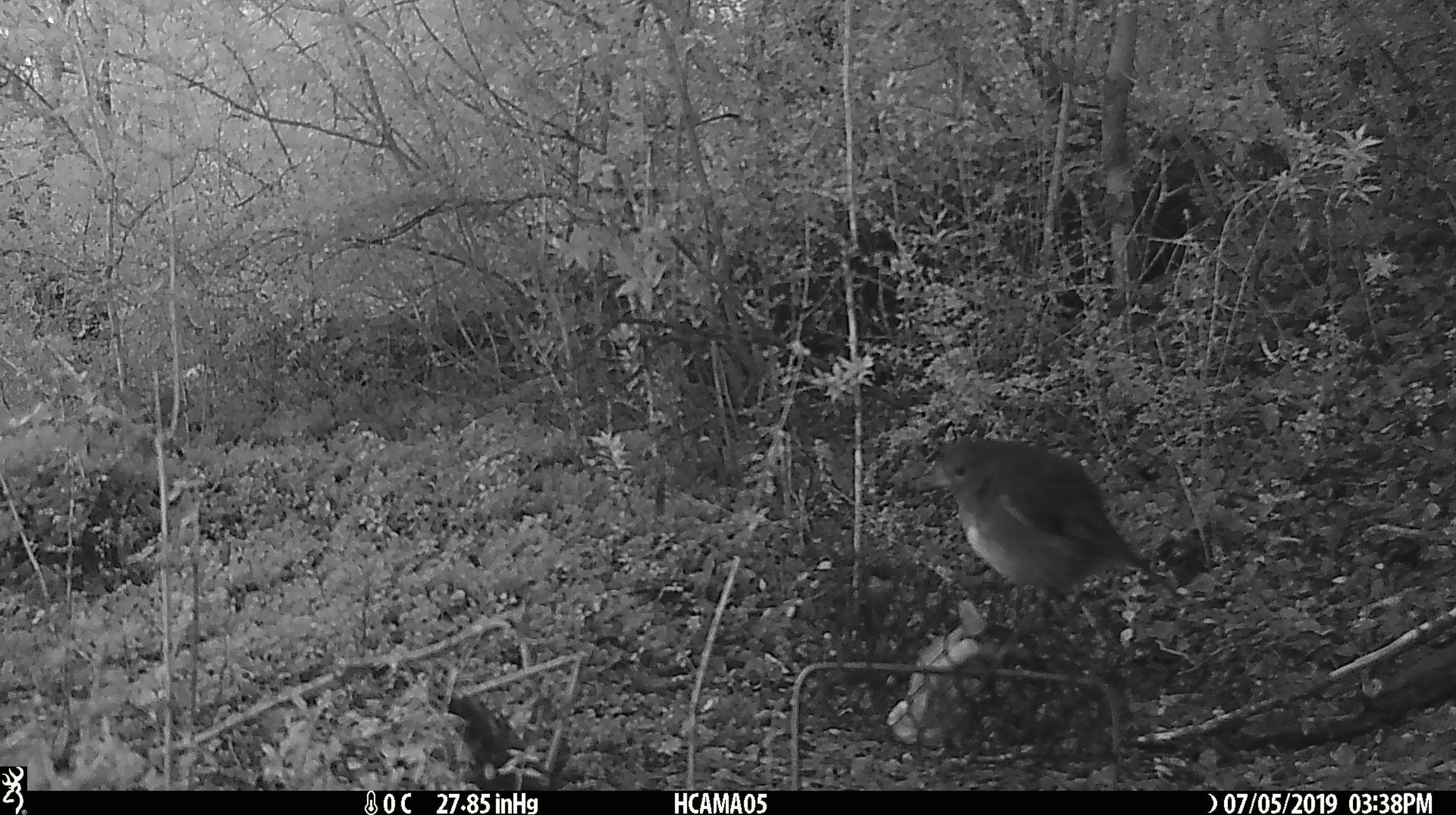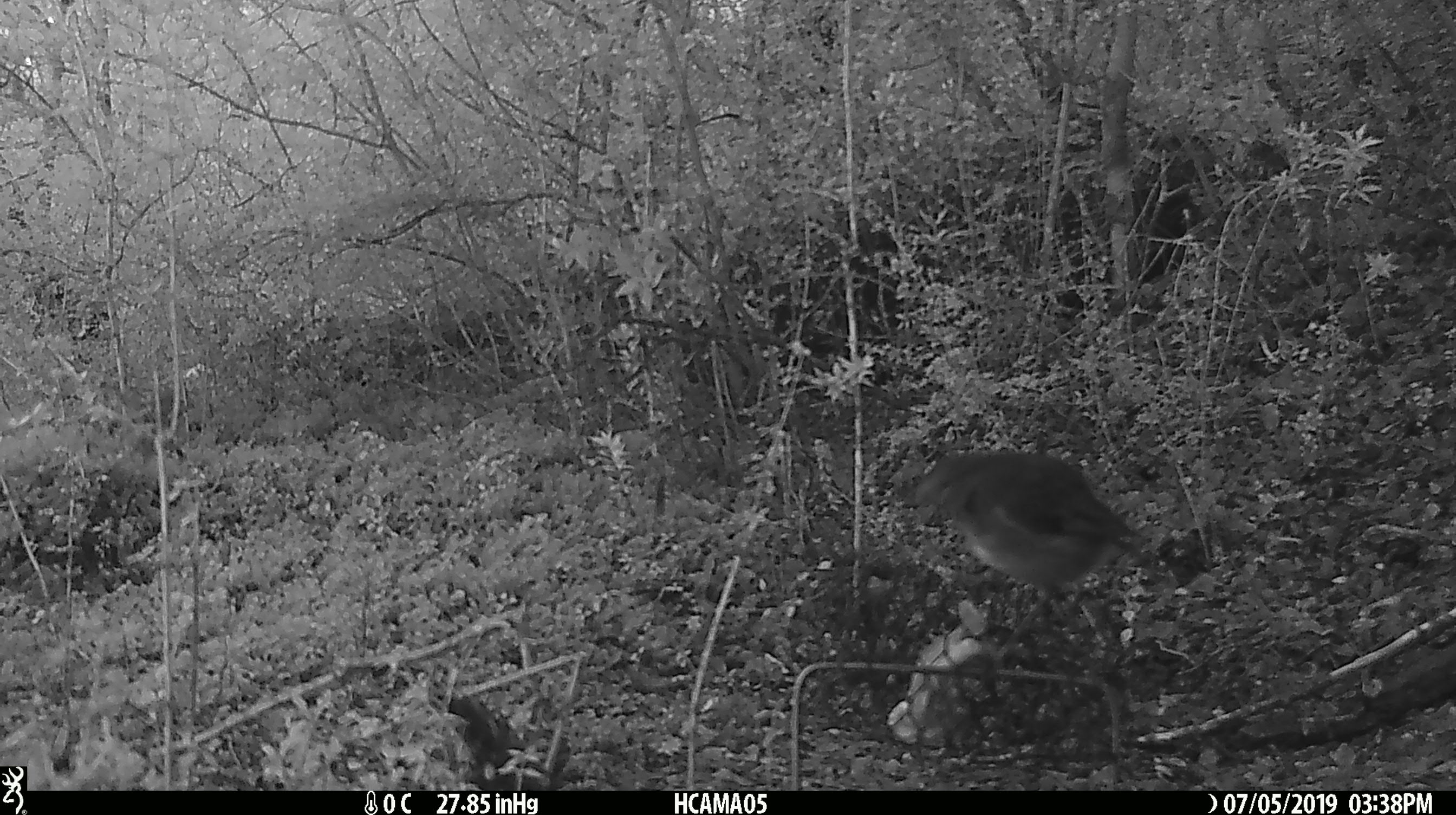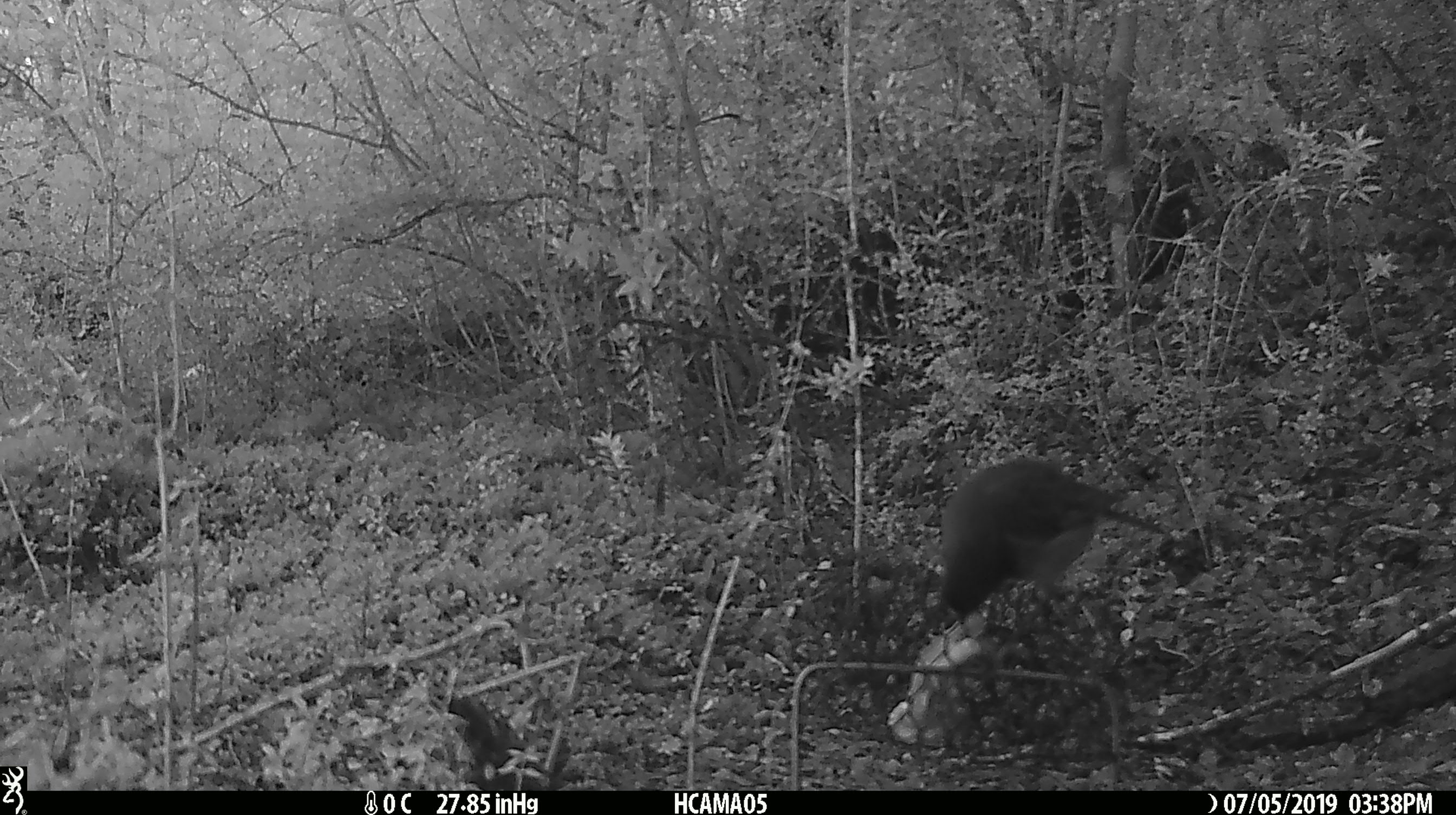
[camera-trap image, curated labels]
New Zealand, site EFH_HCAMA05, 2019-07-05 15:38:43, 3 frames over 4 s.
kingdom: Animalia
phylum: Chordata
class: Aves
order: Passeriformes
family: Petroicidae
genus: Petroica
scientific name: Petroica australis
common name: new zealand robin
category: robin